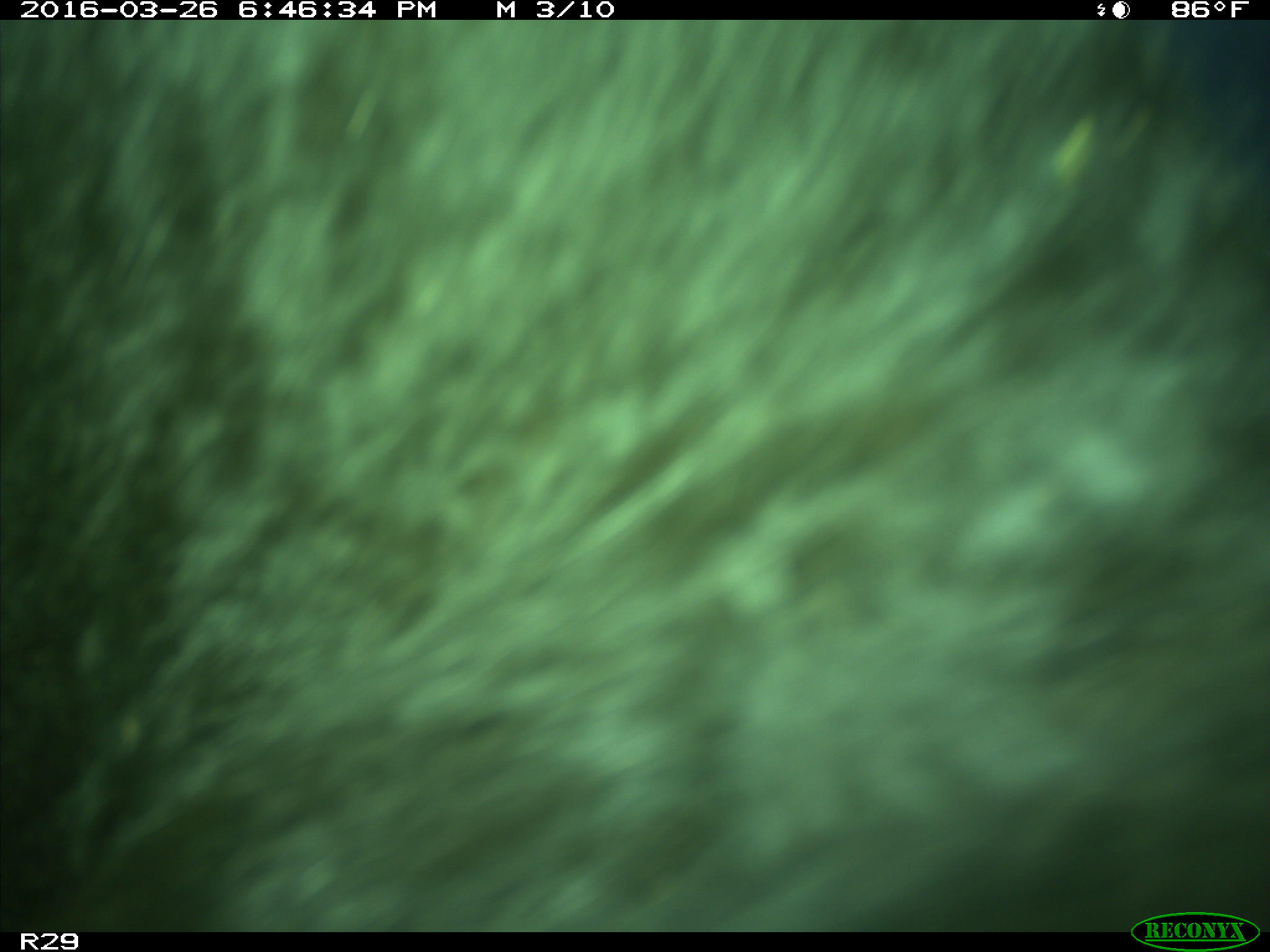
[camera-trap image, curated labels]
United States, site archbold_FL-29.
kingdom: Animalia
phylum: Chordata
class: Mammalia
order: Artiodactyla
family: Bovidae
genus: Bos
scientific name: Bos taurus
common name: domestic cow